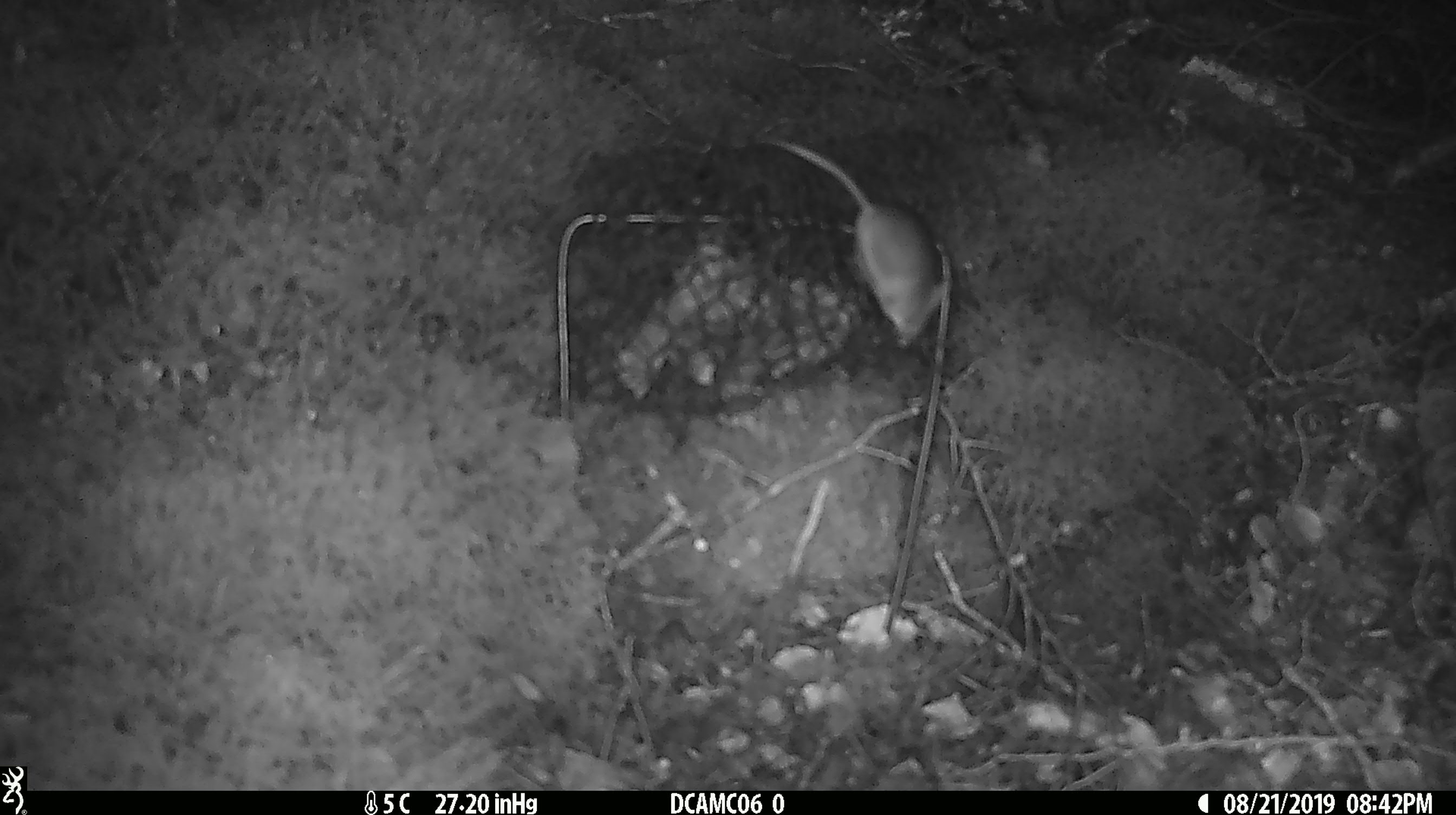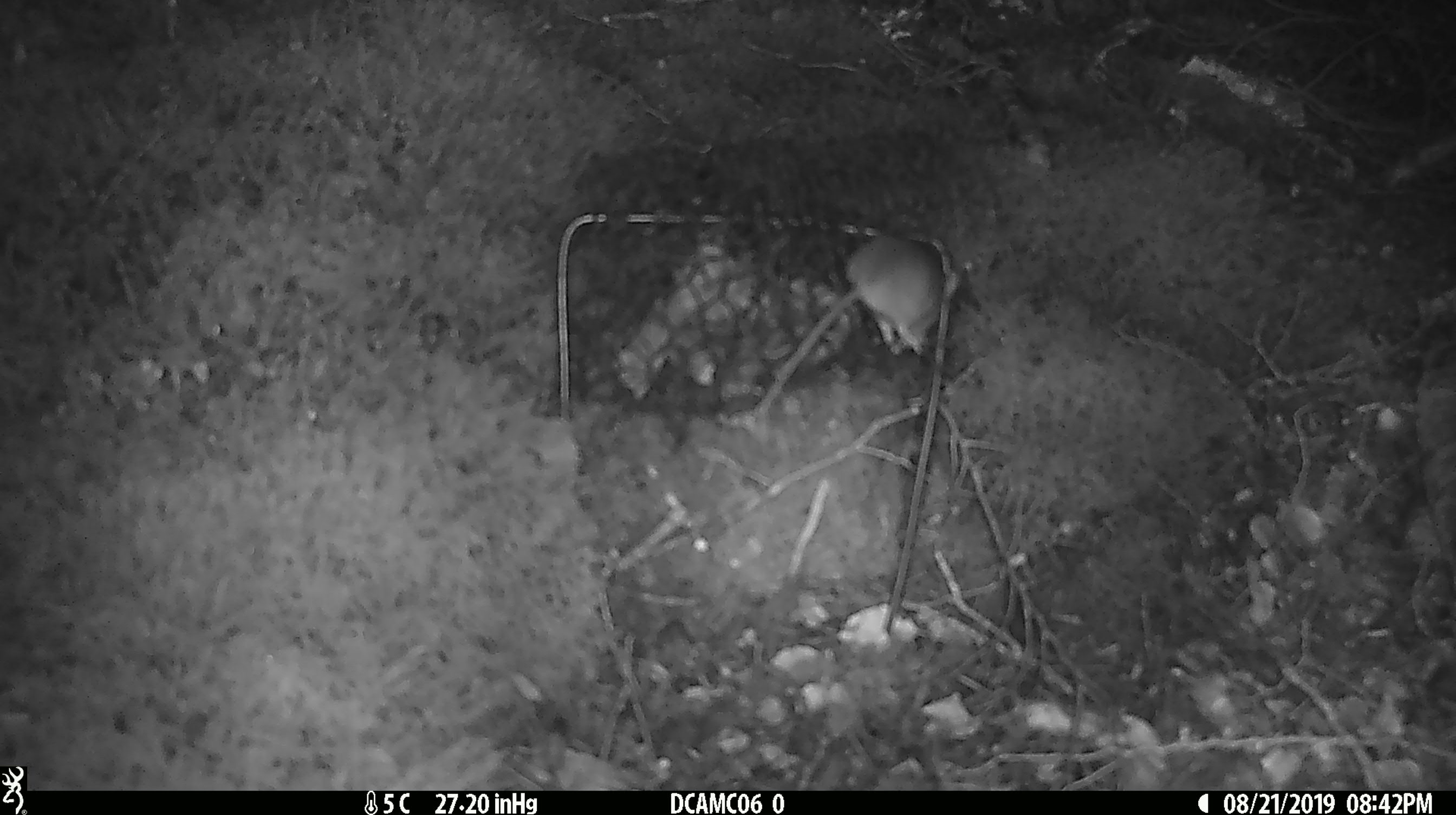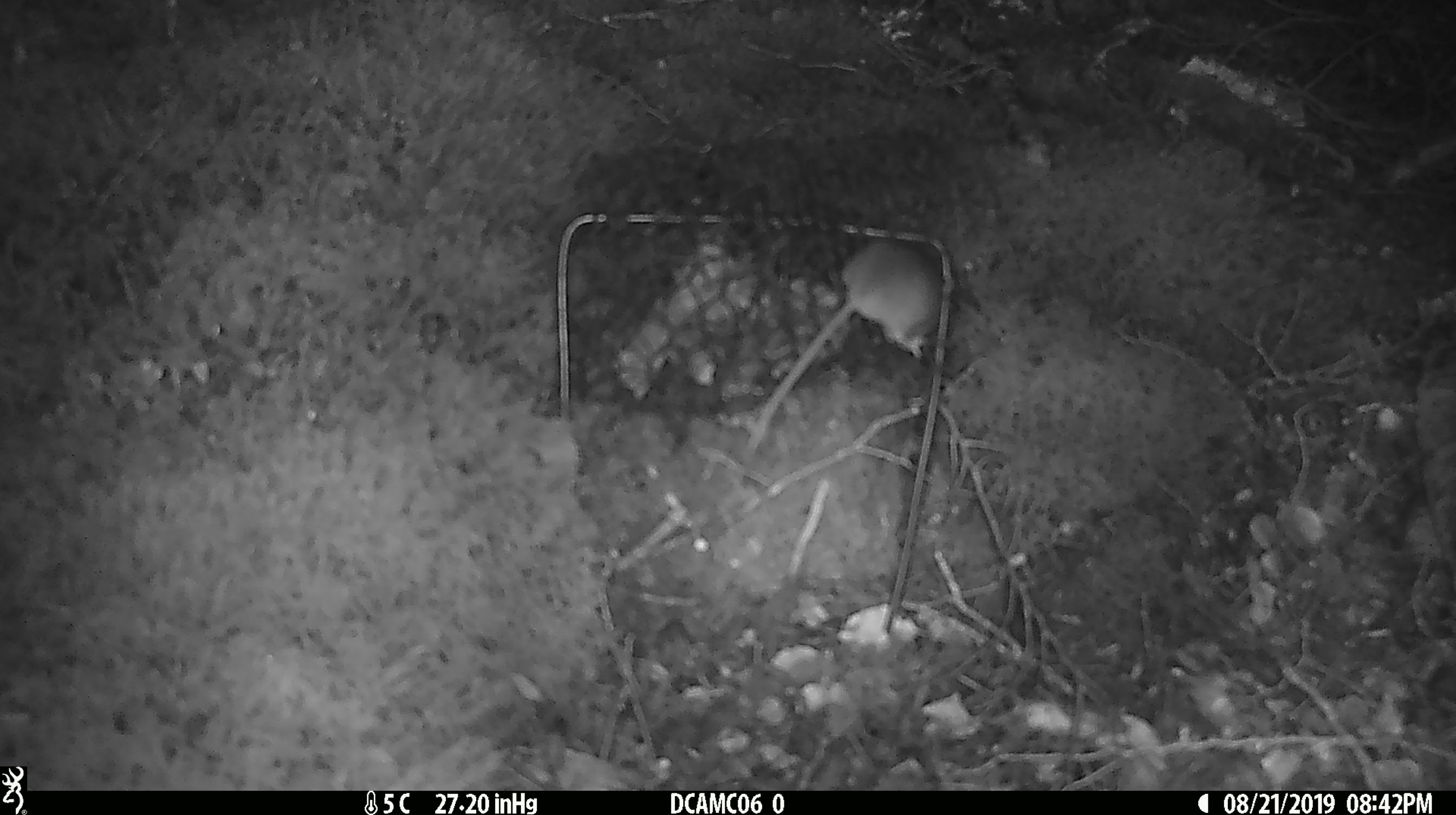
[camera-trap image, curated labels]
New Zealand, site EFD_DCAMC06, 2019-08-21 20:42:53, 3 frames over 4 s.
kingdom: Animalia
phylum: Chordata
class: Mammalia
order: Rodentia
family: Muridae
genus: Mus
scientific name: Mus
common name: mouse